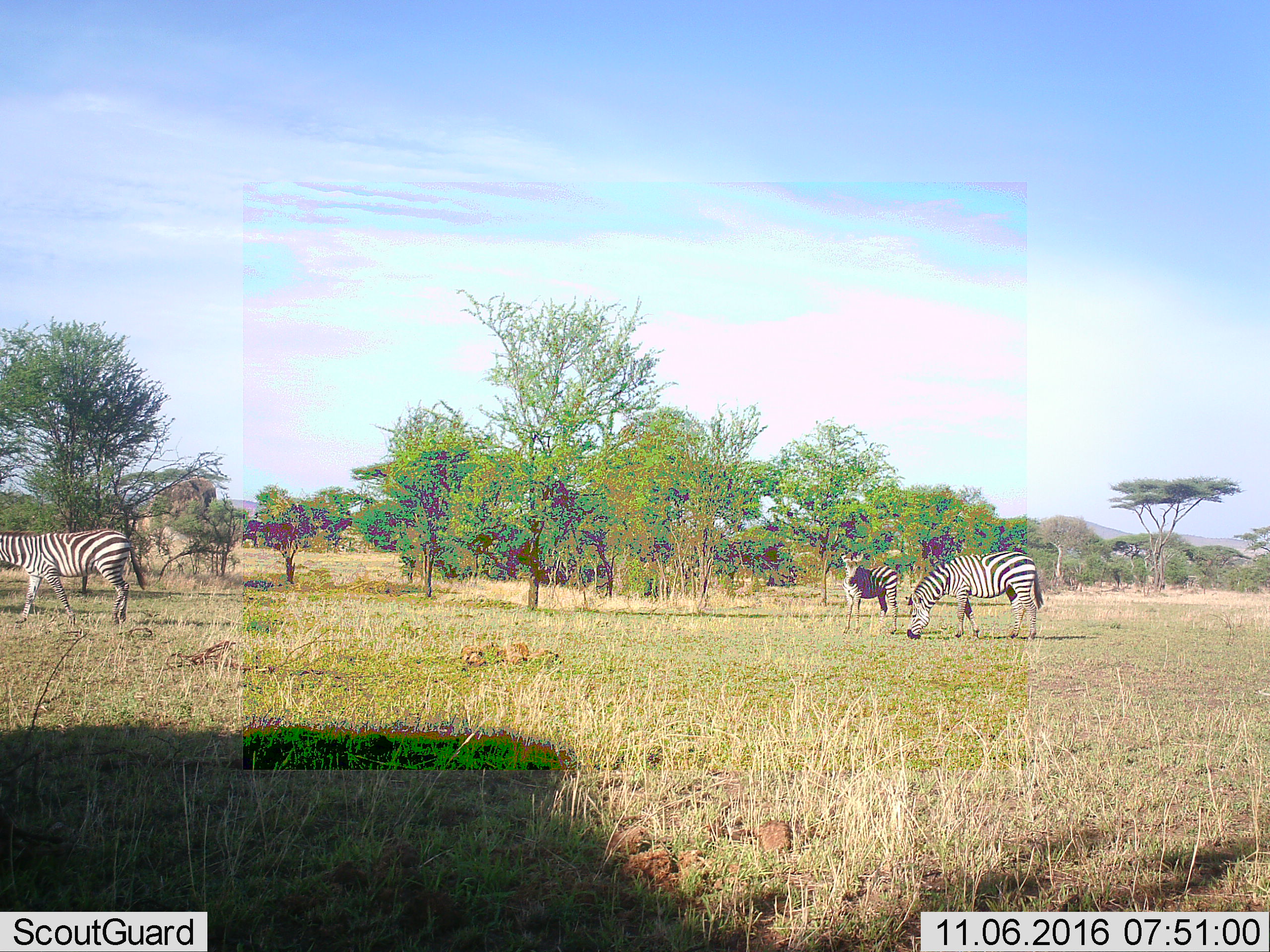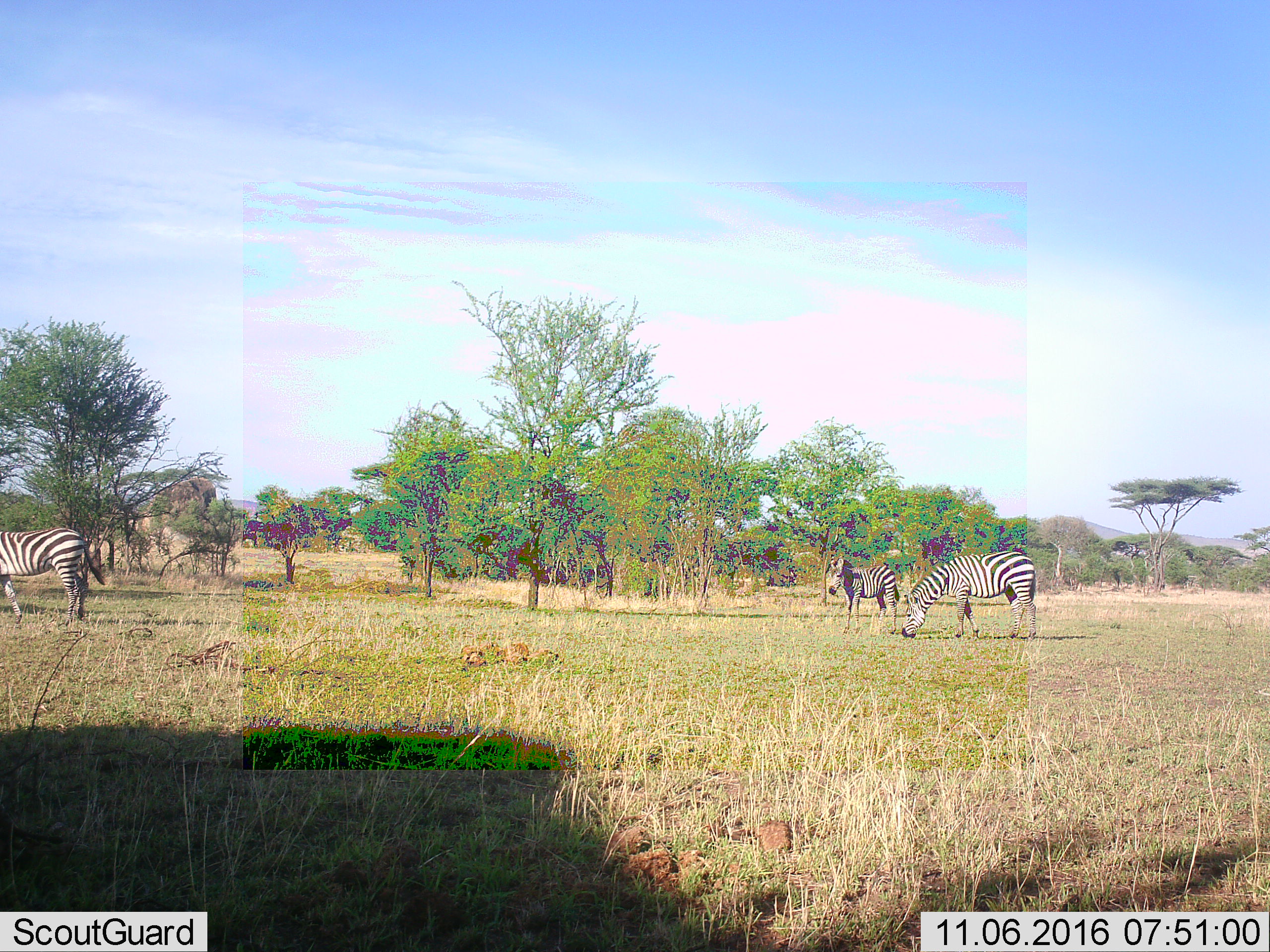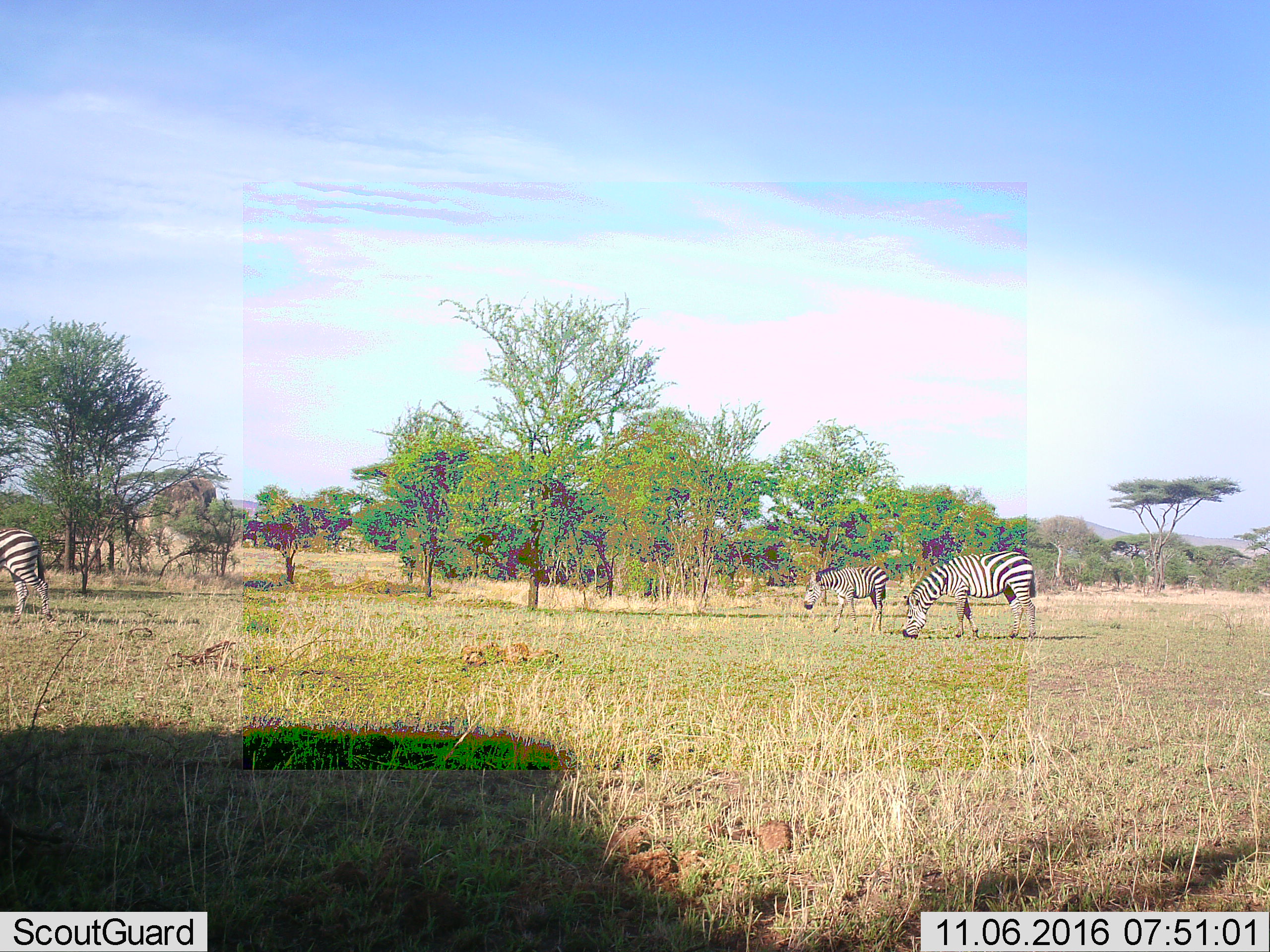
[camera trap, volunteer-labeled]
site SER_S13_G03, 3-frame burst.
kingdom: Animalia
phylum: Chordata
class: Mammalia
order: Perissodactyla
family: Equidae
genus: Equus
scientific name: Equus quagga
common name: plains zebra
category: zebraplains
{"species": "zebraplains (plains zebra) (Equus quagga)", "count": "3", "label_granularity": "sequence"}